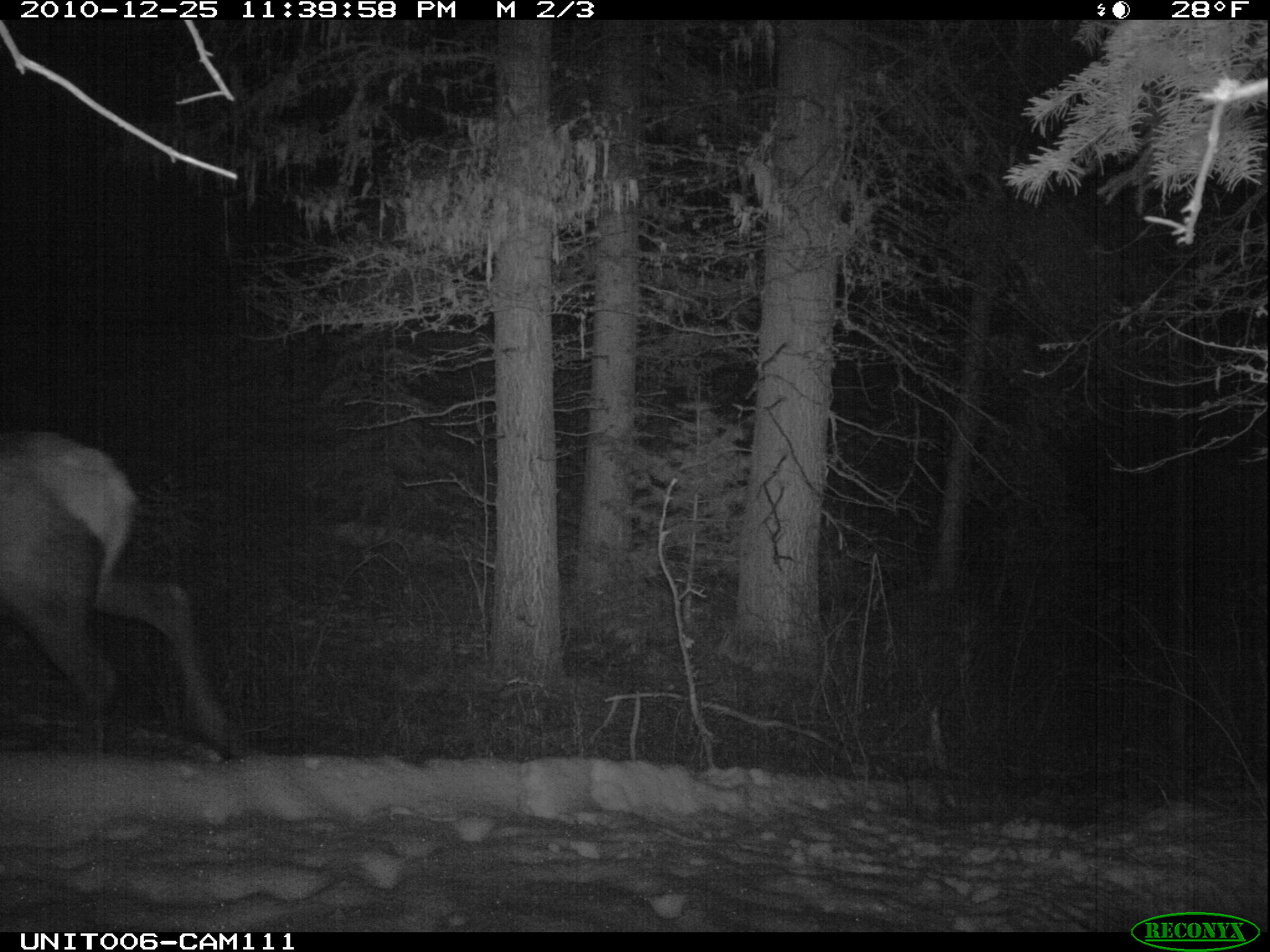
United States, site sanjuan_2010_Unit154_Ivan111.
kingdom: Animalia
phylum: Chordata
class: Mammalia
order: Artiodactyla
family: Cervidae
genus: Cervus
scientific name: Cervus elaphus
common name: red deer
Cervus elaphus (red deer).